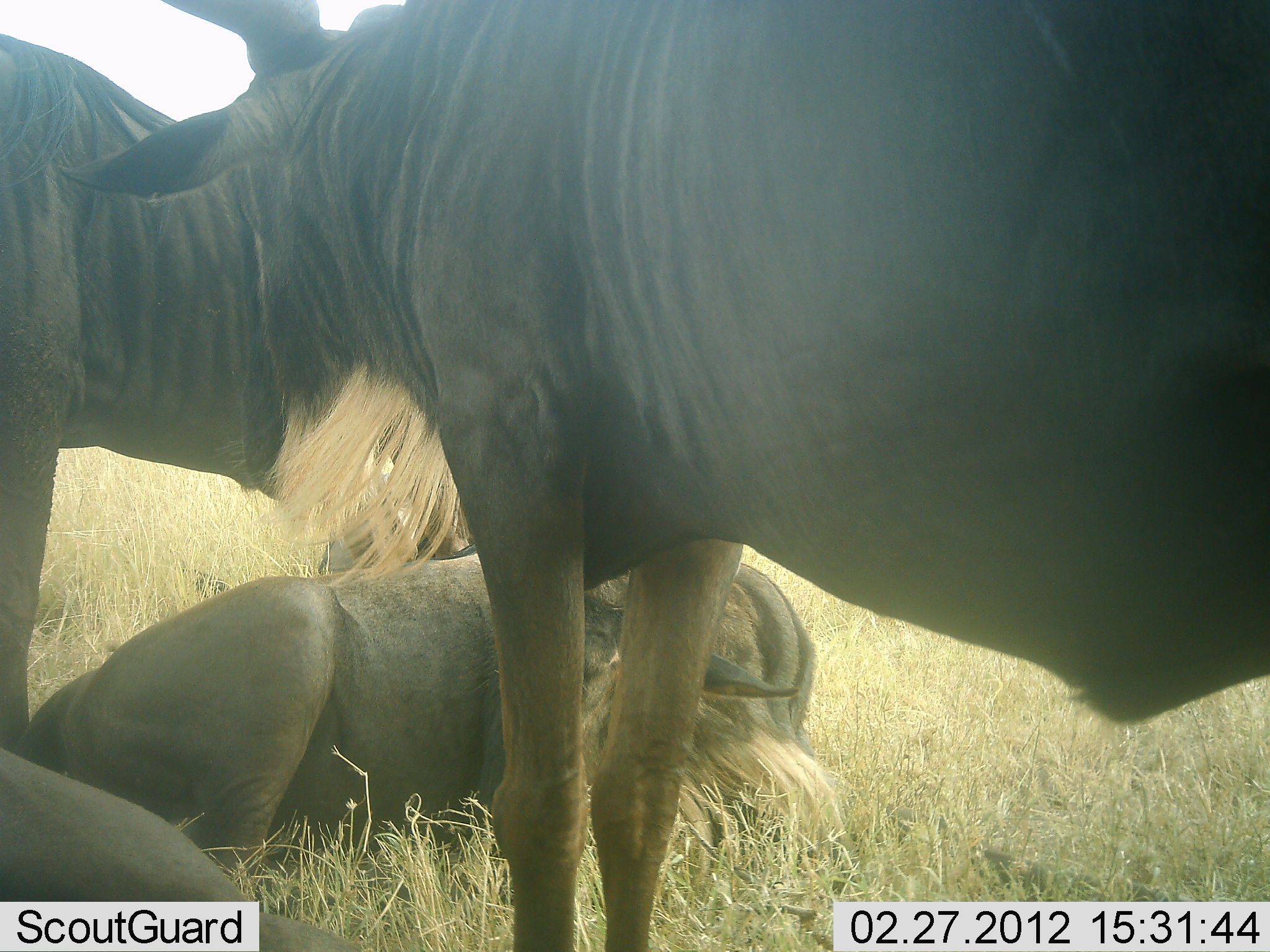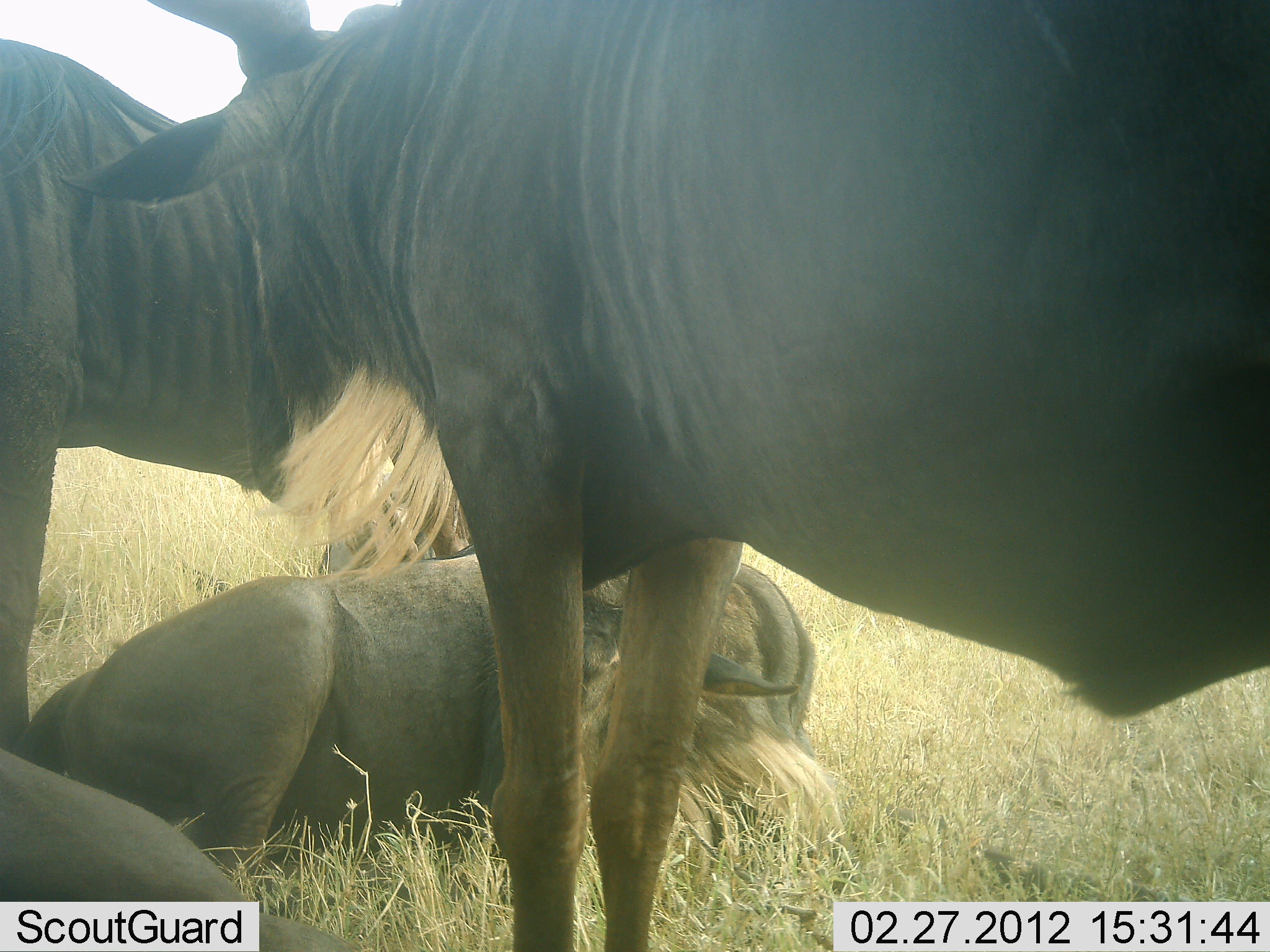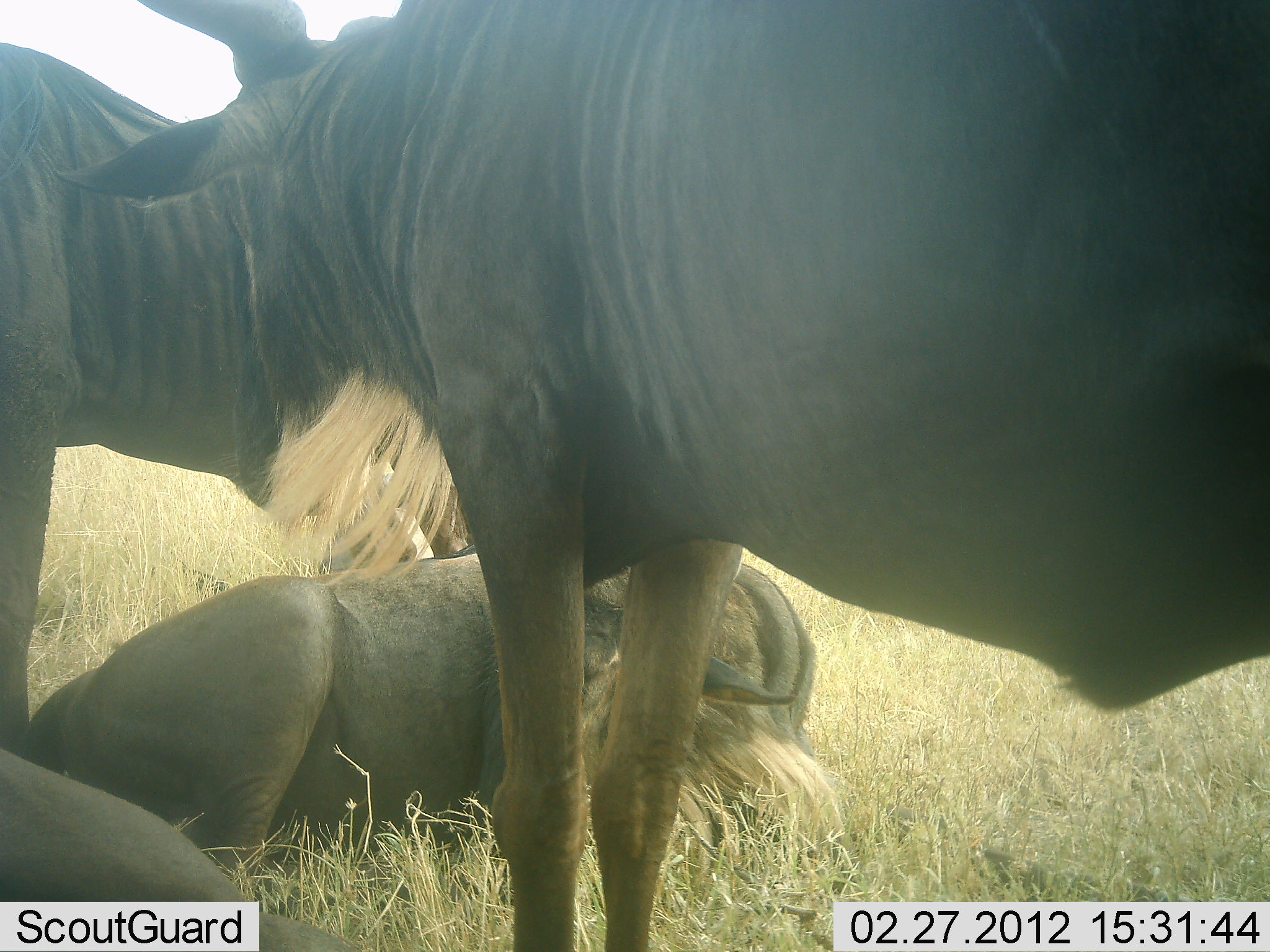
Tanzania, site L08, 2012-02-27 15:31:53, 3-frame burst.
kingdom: Animalia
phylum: Chordata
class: Mammalia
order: Artiodactyla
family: Bovidae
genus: Connochaetes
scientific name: Connochaetes taurinus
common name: blue wildebeest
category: wildebeest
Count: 4.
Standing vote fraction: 69%.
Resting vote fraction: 100%.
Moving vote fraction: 0%.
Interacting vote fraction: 15%.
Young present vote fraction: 8%.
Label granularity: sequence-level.